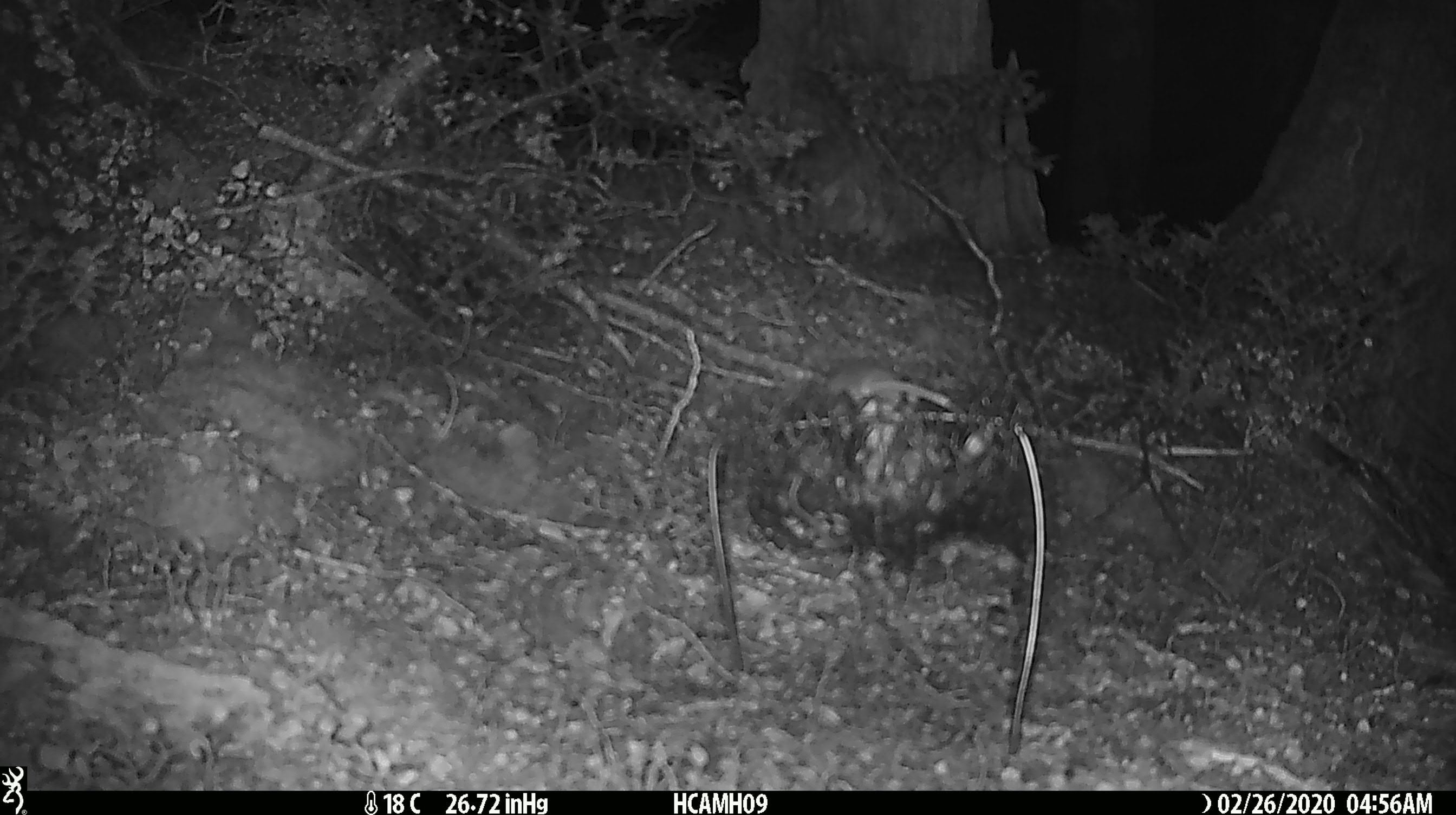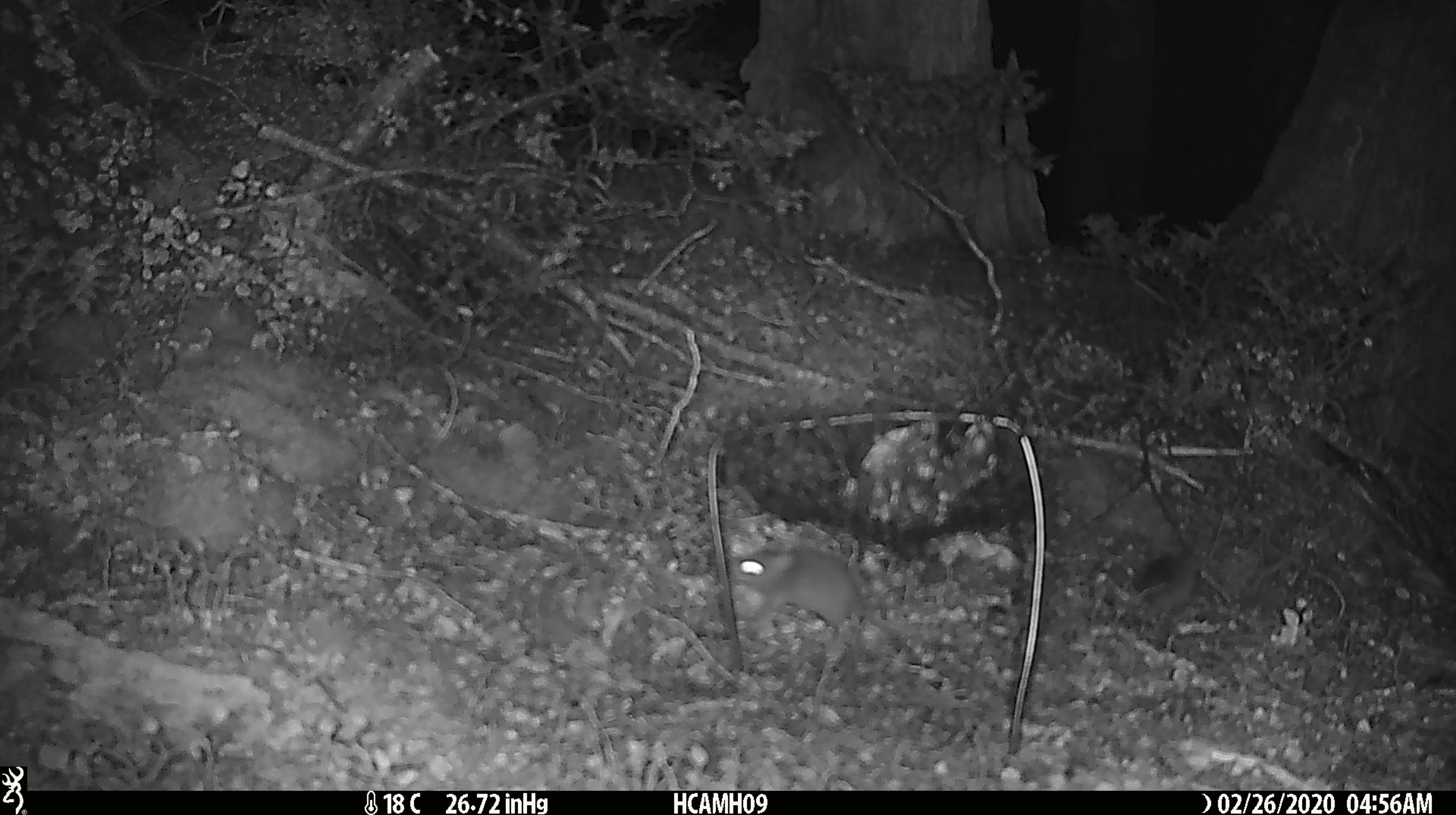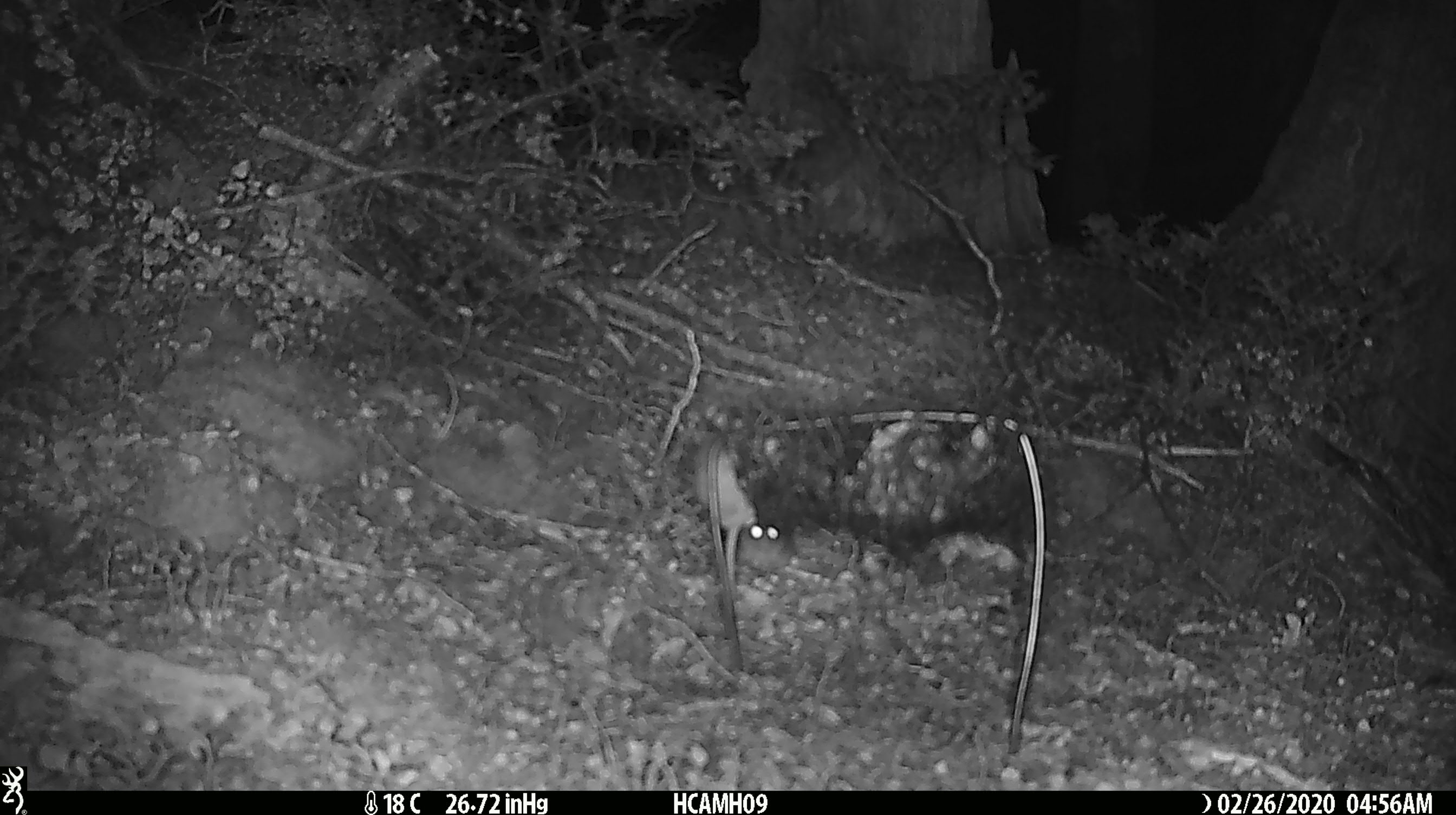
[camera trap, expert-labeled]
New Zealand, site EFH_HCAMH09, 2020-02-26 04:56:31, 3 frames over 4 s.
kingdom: Animalia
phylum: Chordata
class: Mammalia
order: Rodentia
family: Muridae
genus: Mus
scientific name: Mus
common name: mouse